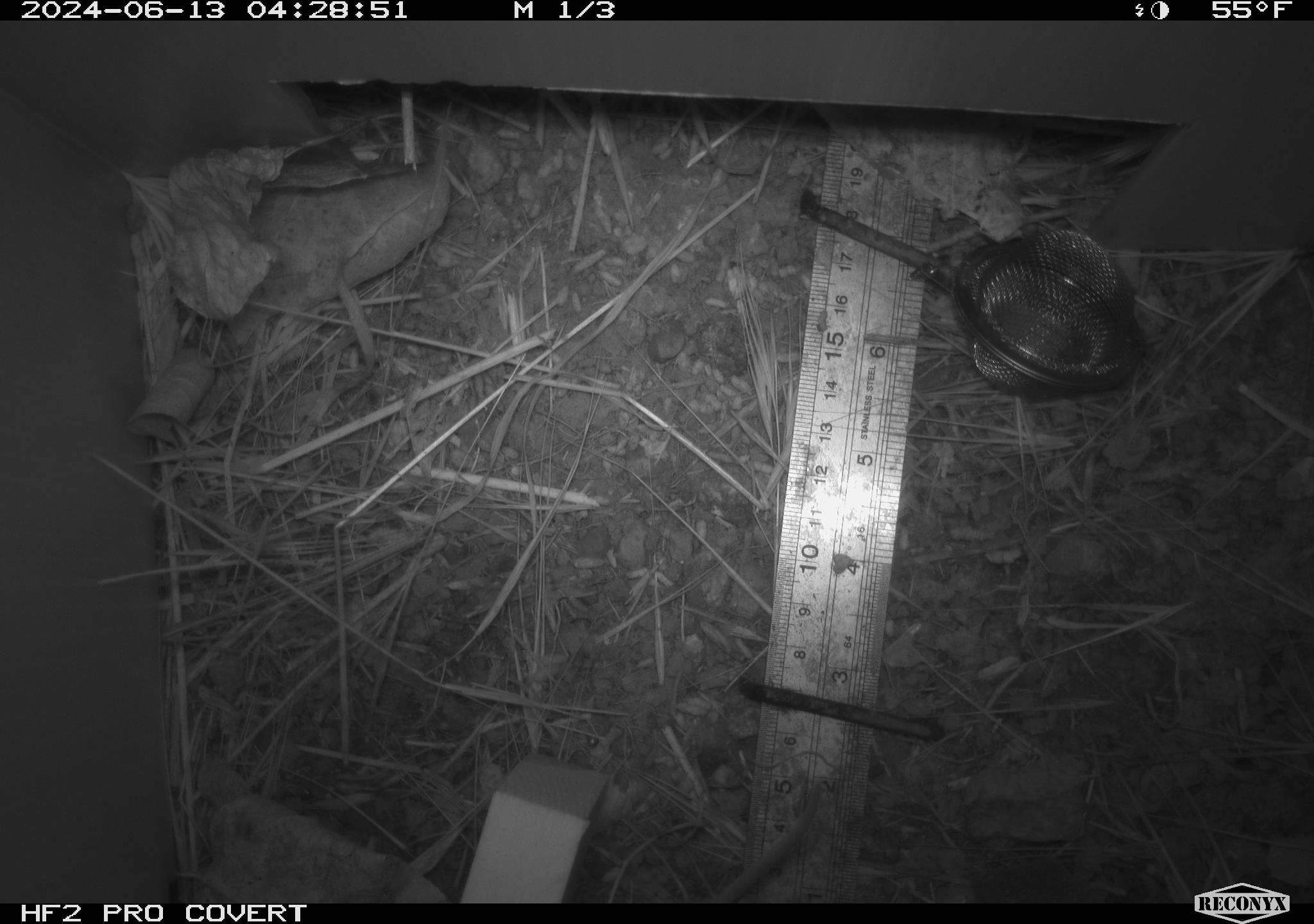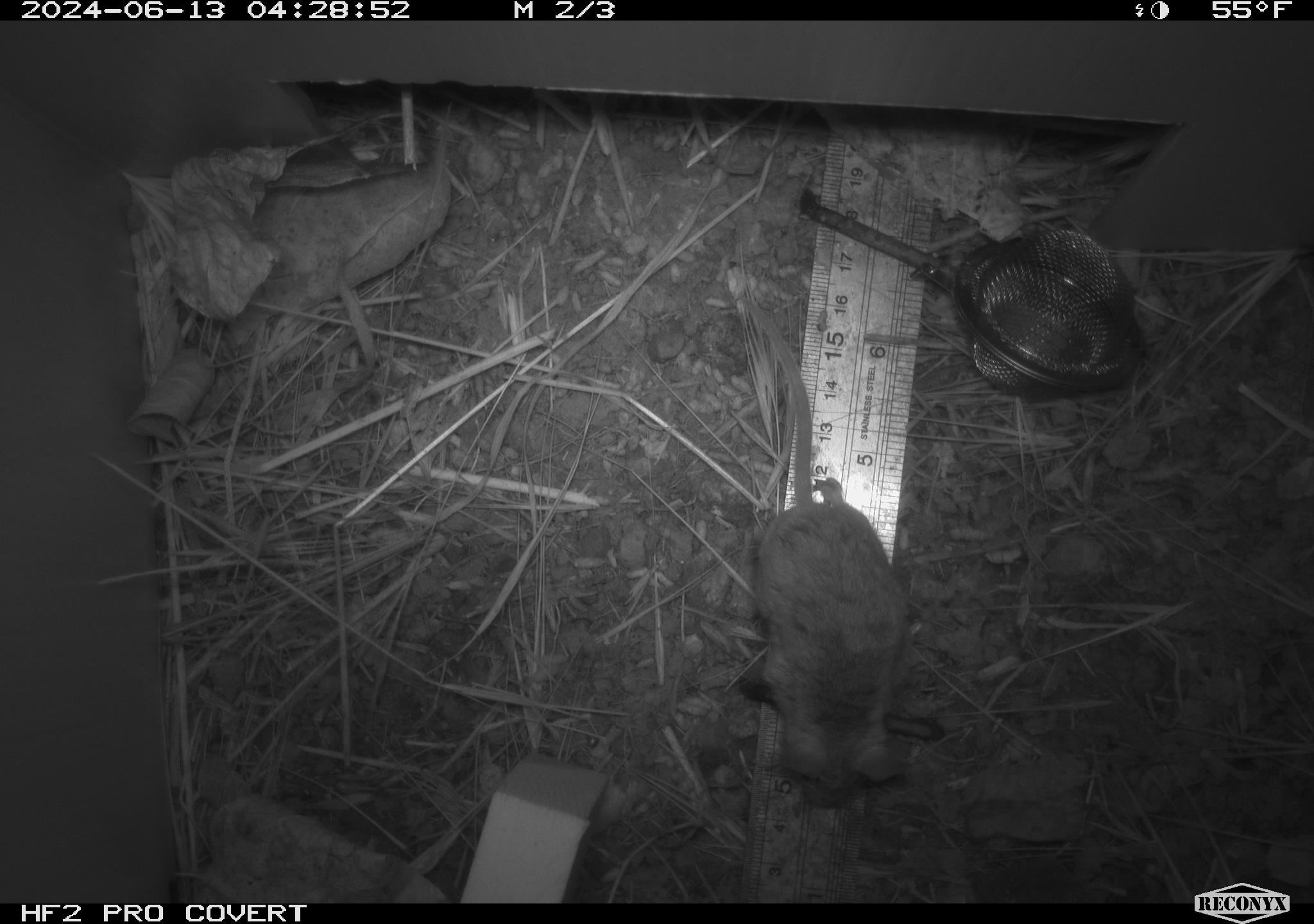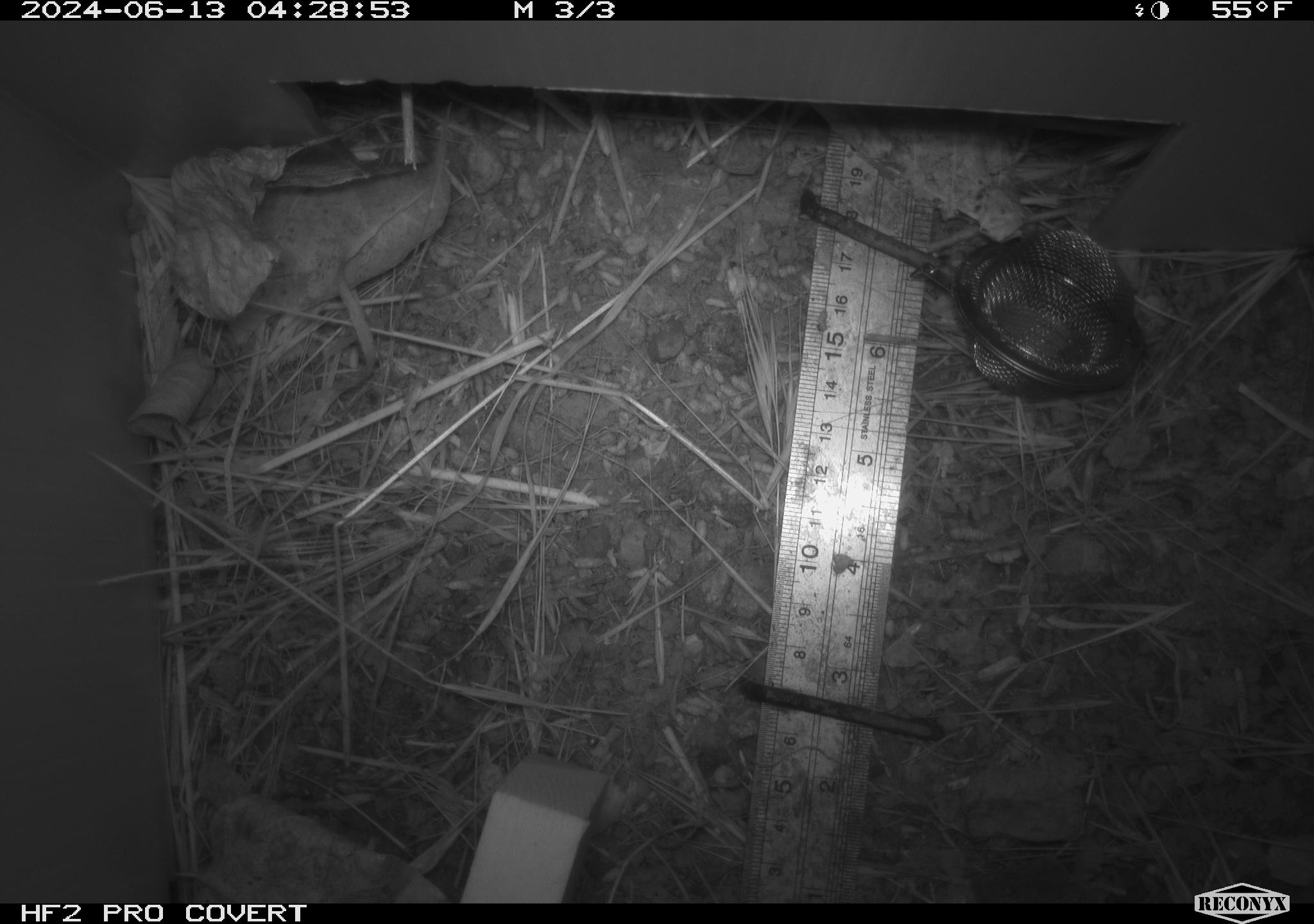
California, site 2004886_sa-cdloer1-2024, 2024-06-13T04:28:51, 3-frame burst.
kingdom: Animalia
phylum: Chordata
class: Mammalia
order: Rodentia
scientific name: Rodentia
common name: mouse species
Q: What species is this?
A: Mouse species (Rodentia).